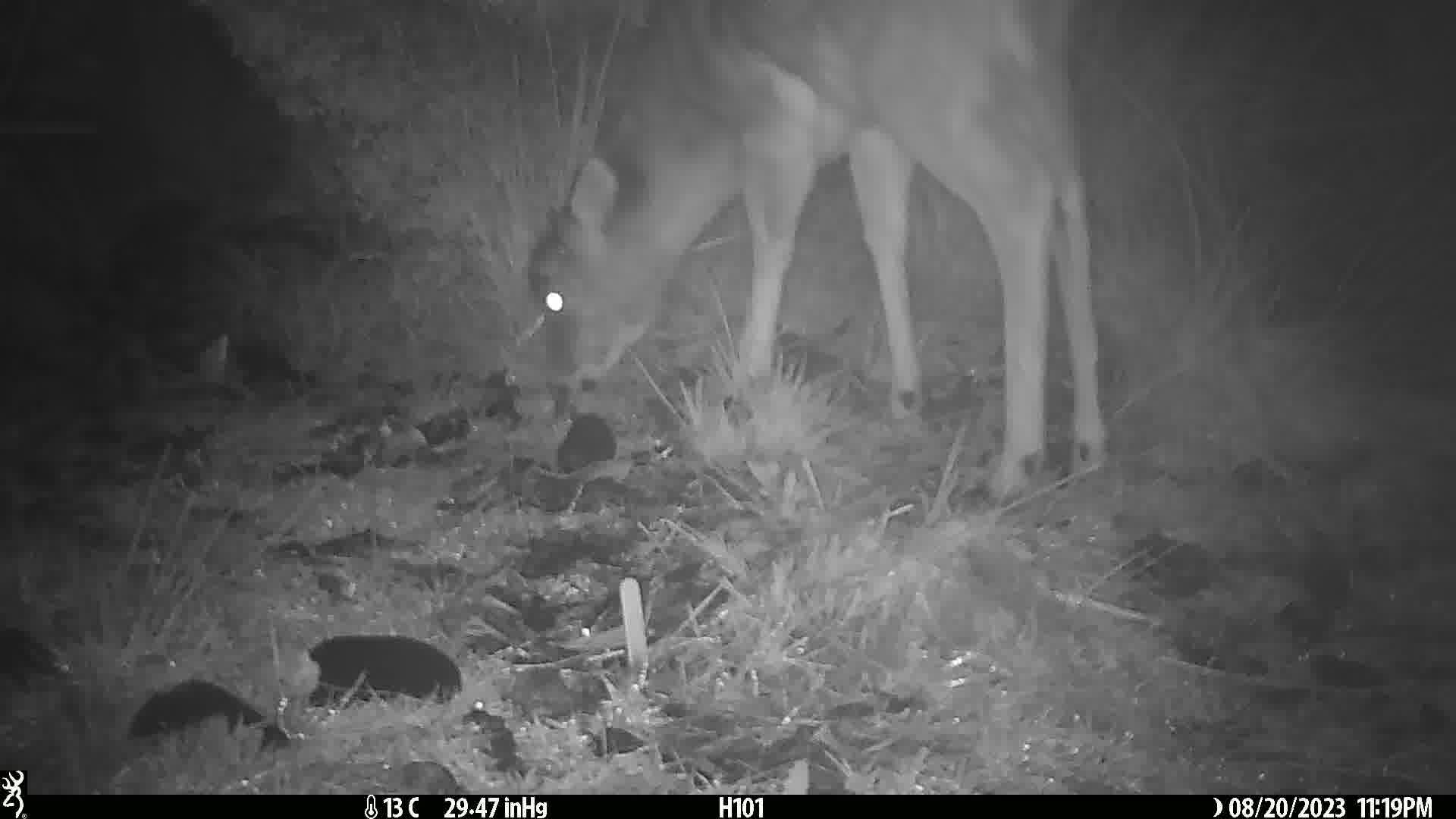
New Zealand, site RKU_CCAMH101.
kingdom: Animalia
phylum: Chordata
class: Mammalia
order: Artiodactyla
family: Cervidae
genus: Odocoileus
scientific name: Odocoileus virginianus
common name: white-tailed deer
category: white tailed deer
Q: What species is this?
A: White tailed deer (white-tailed deer) (Odocoileus virginianus).